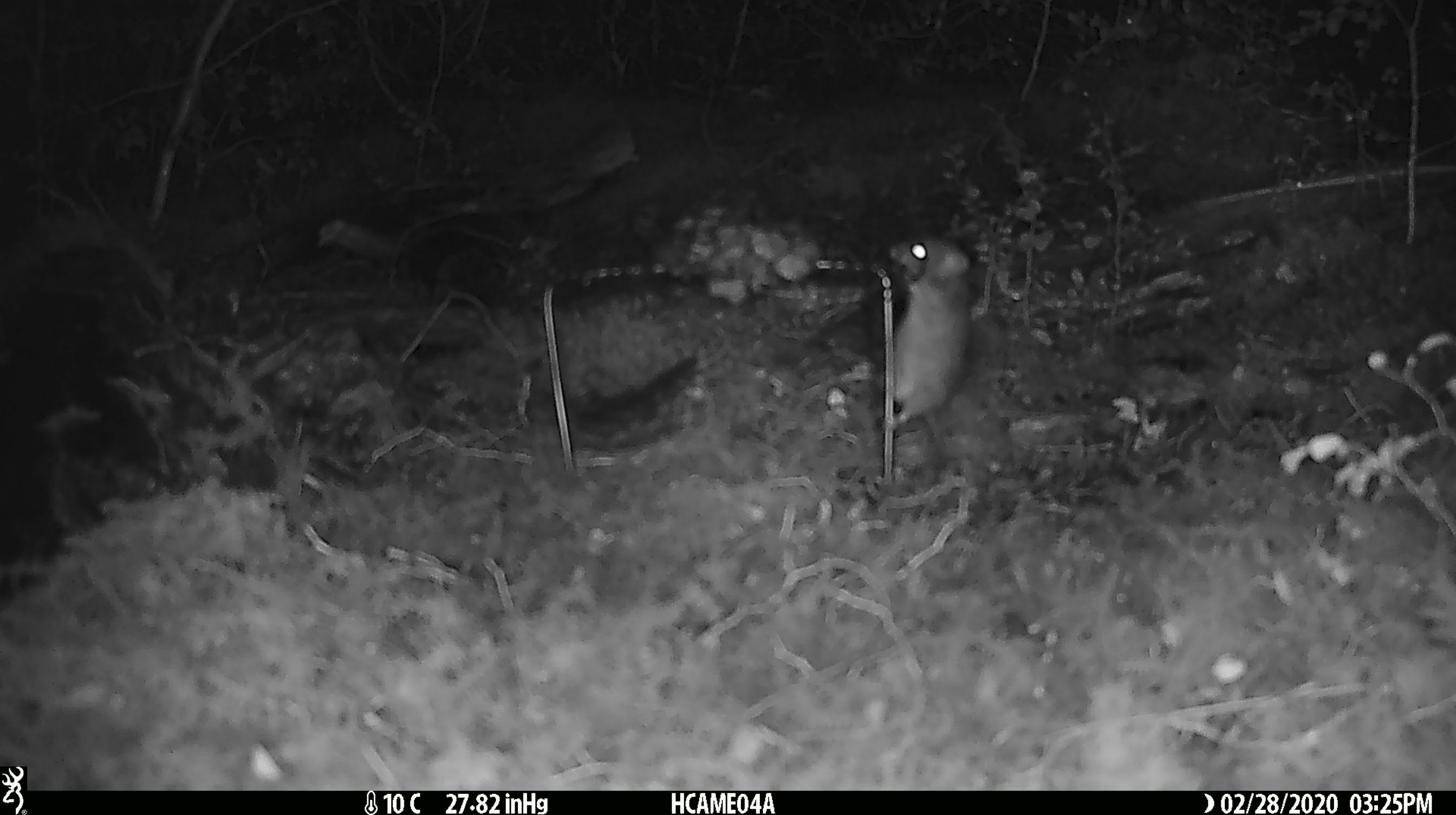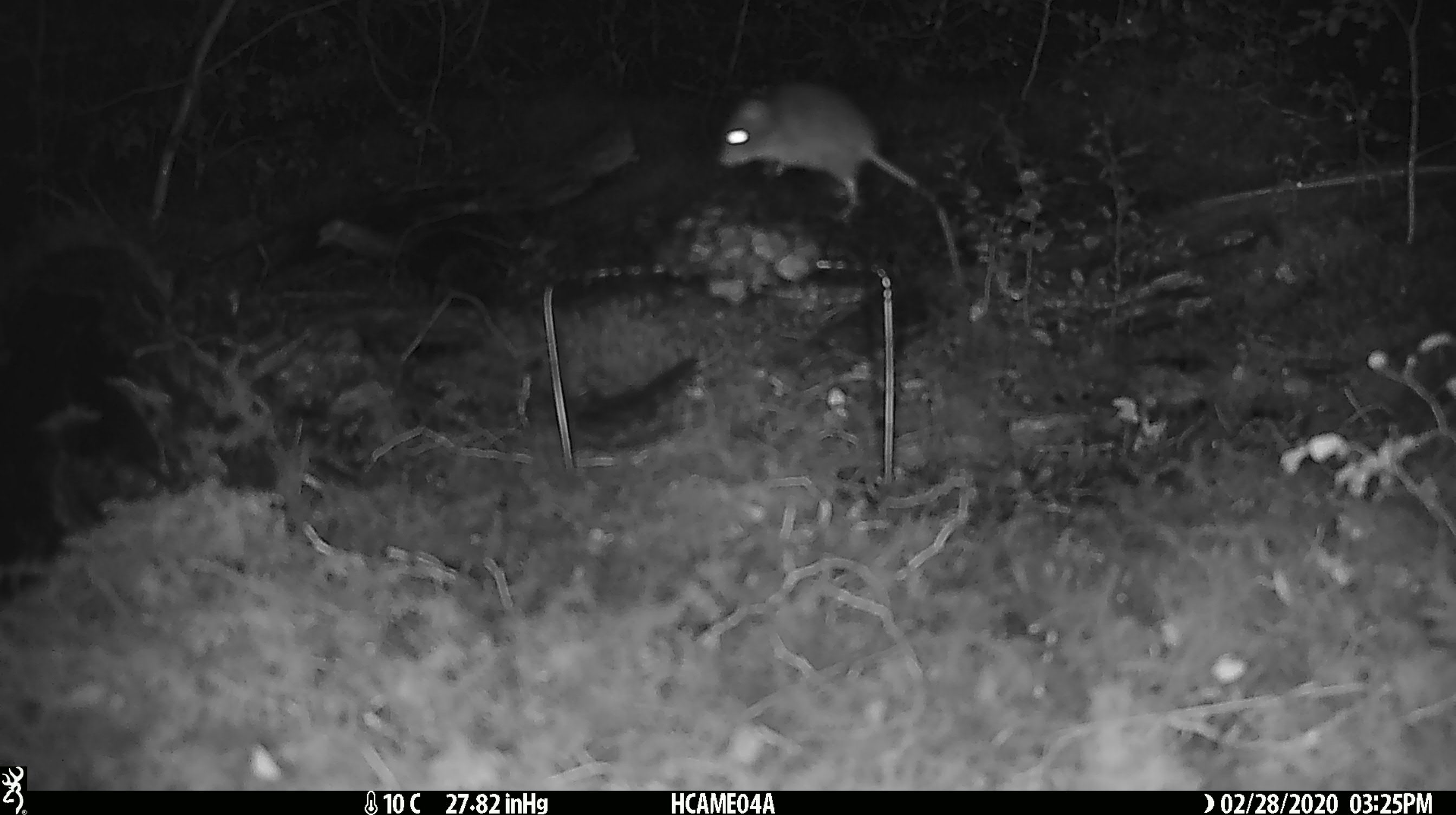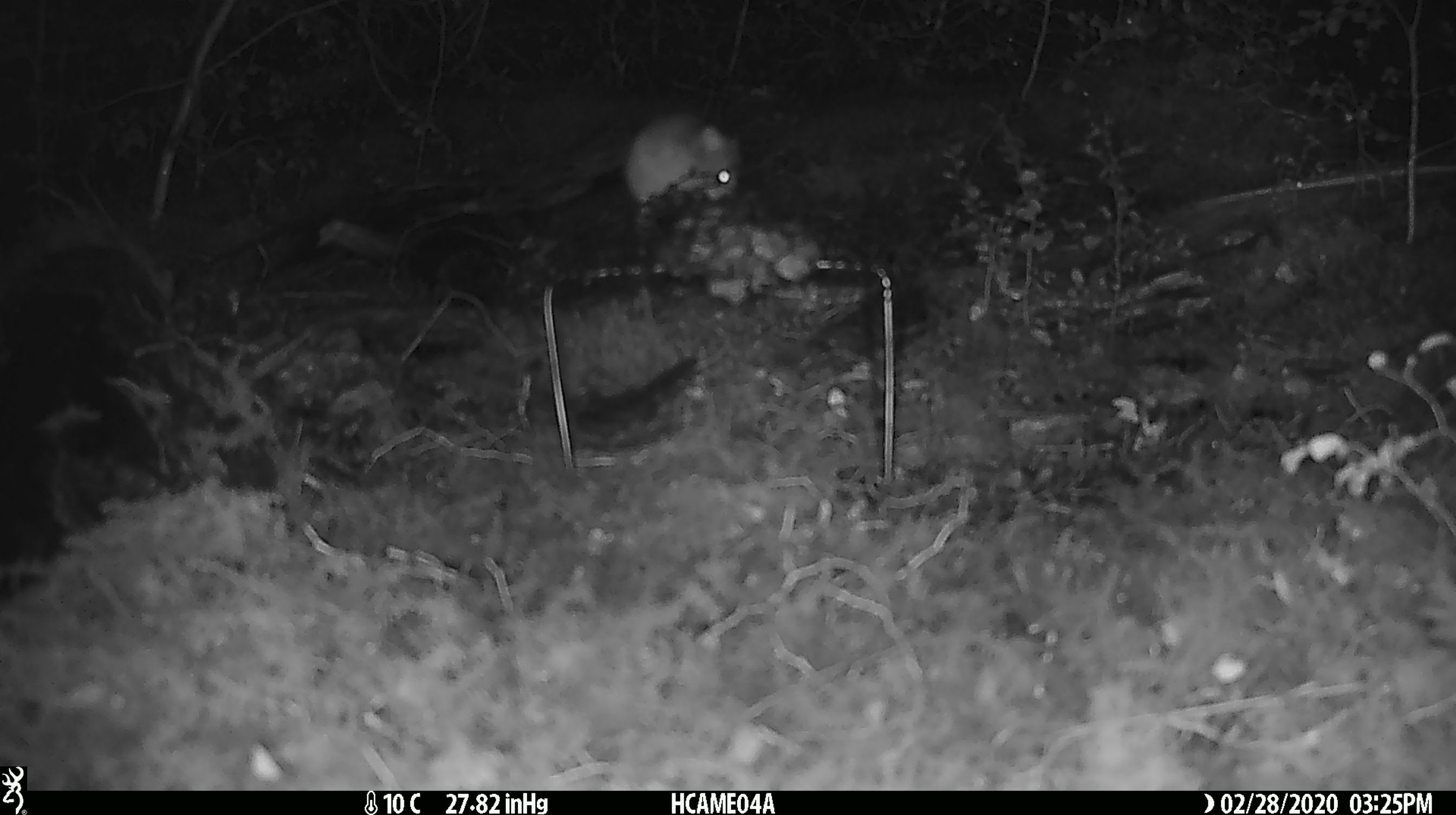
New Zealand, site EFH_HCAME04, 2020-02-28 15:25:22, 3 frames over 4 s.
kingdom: Animalia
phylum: Chordata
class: Mammalia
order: Rodentia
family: Muridae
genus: Mus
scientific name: Mus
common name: mouse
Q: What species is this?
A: Mouse (Mus).